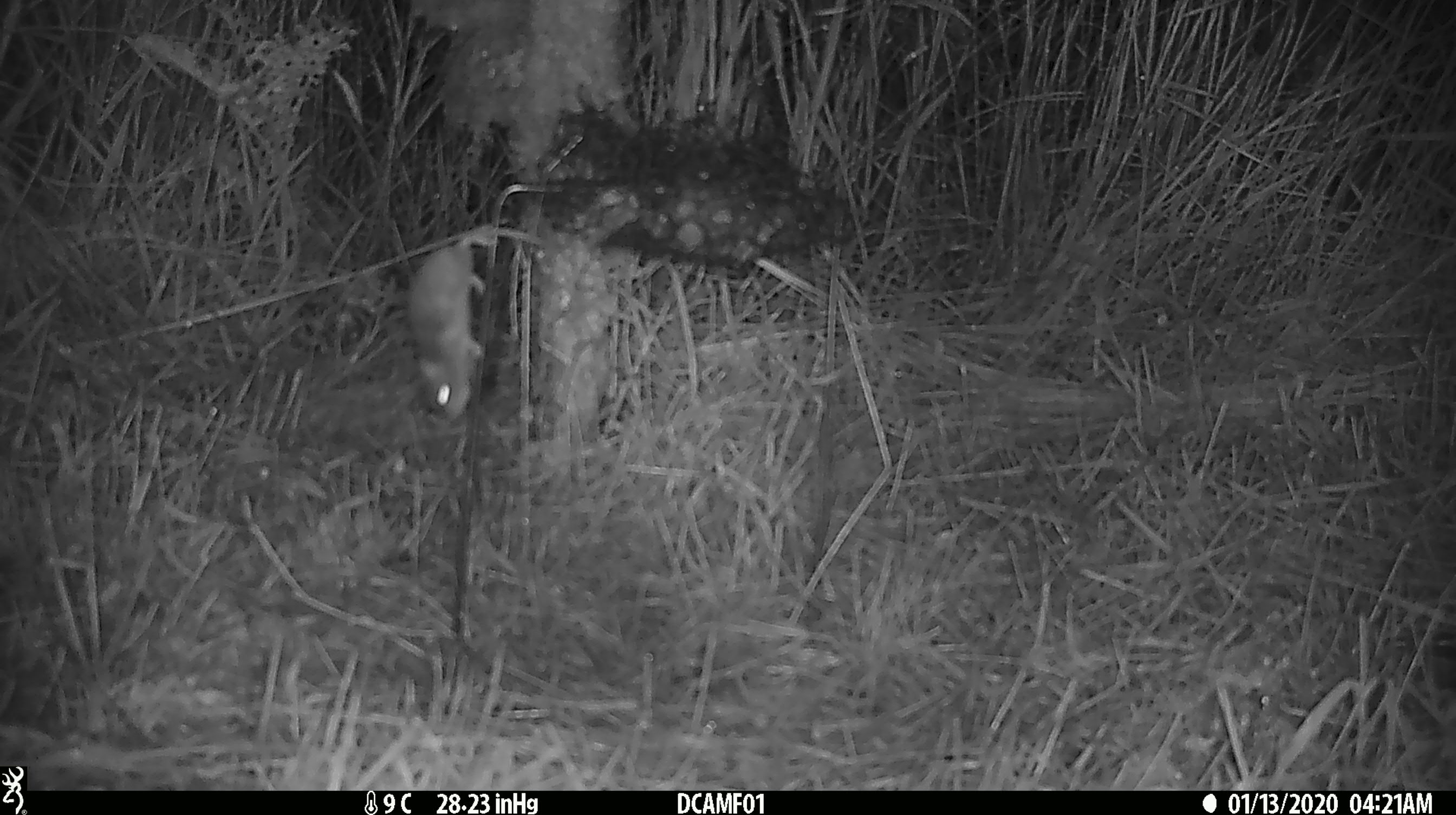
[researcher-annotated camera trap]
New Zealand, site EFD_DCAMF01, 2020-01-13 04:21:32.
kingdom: Animalia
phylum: Chordata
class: Mammalia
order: Rodentia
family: Muridae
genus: Mus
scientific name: Mus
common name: mouse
Mouse (Mus).